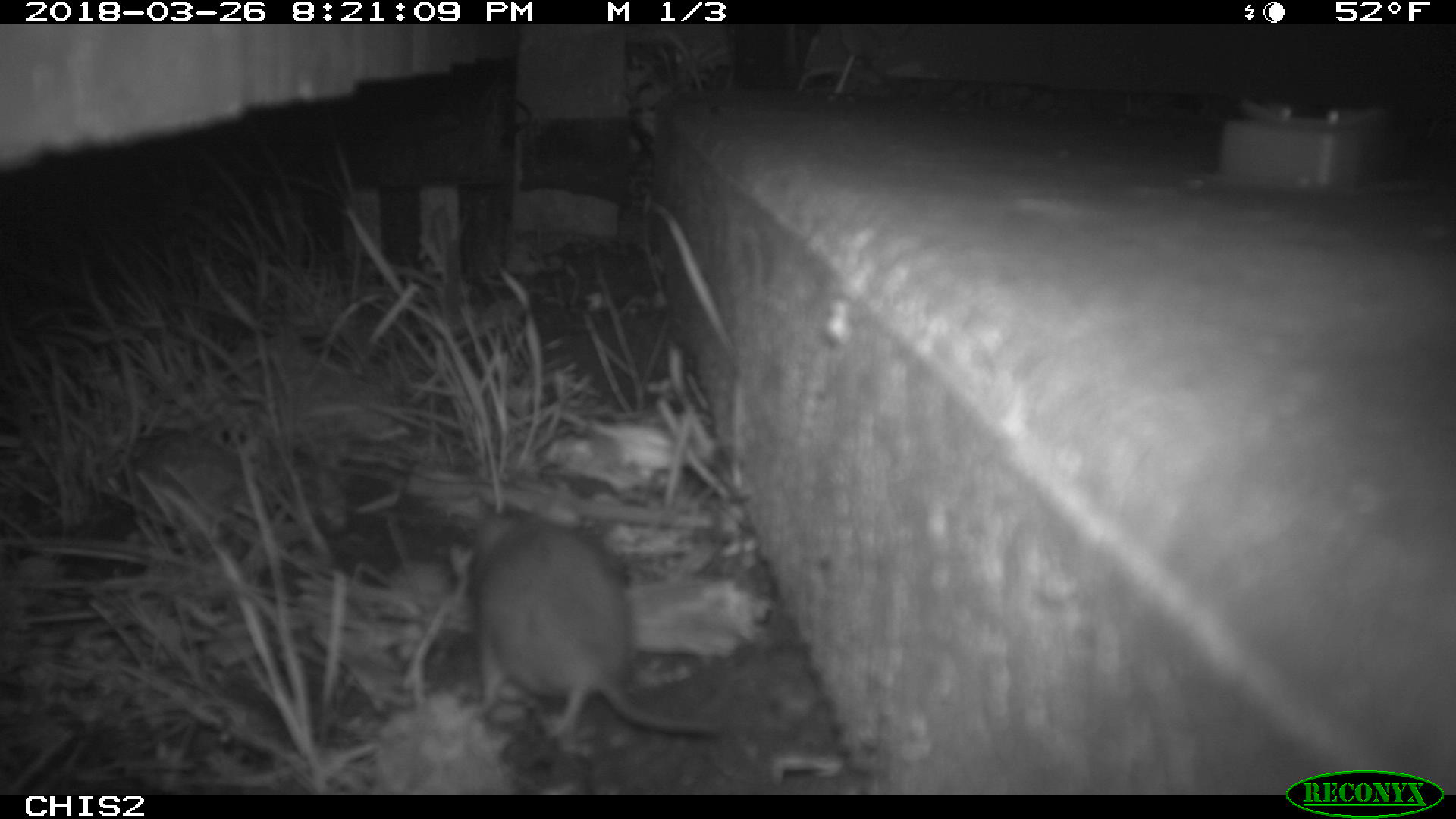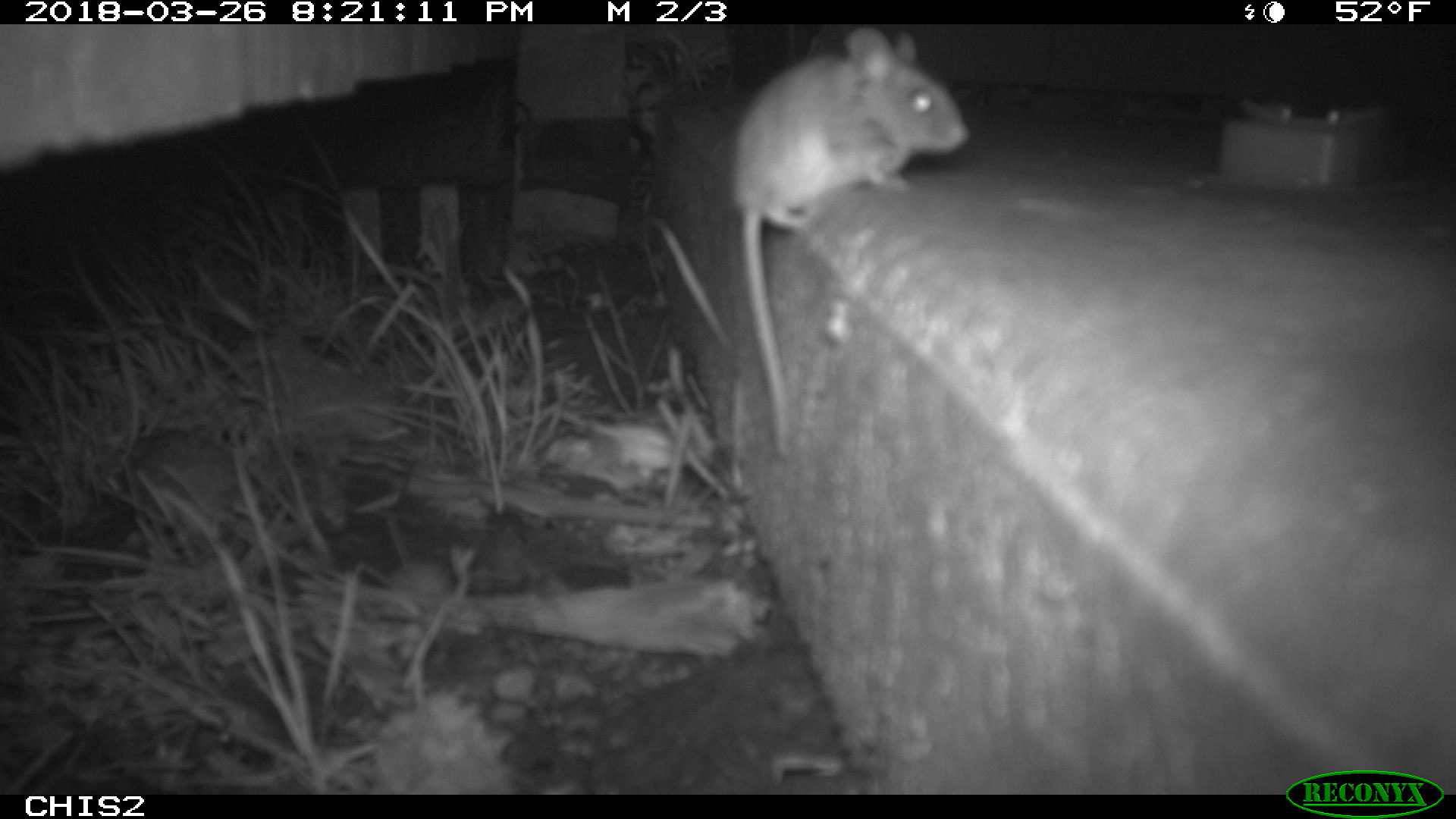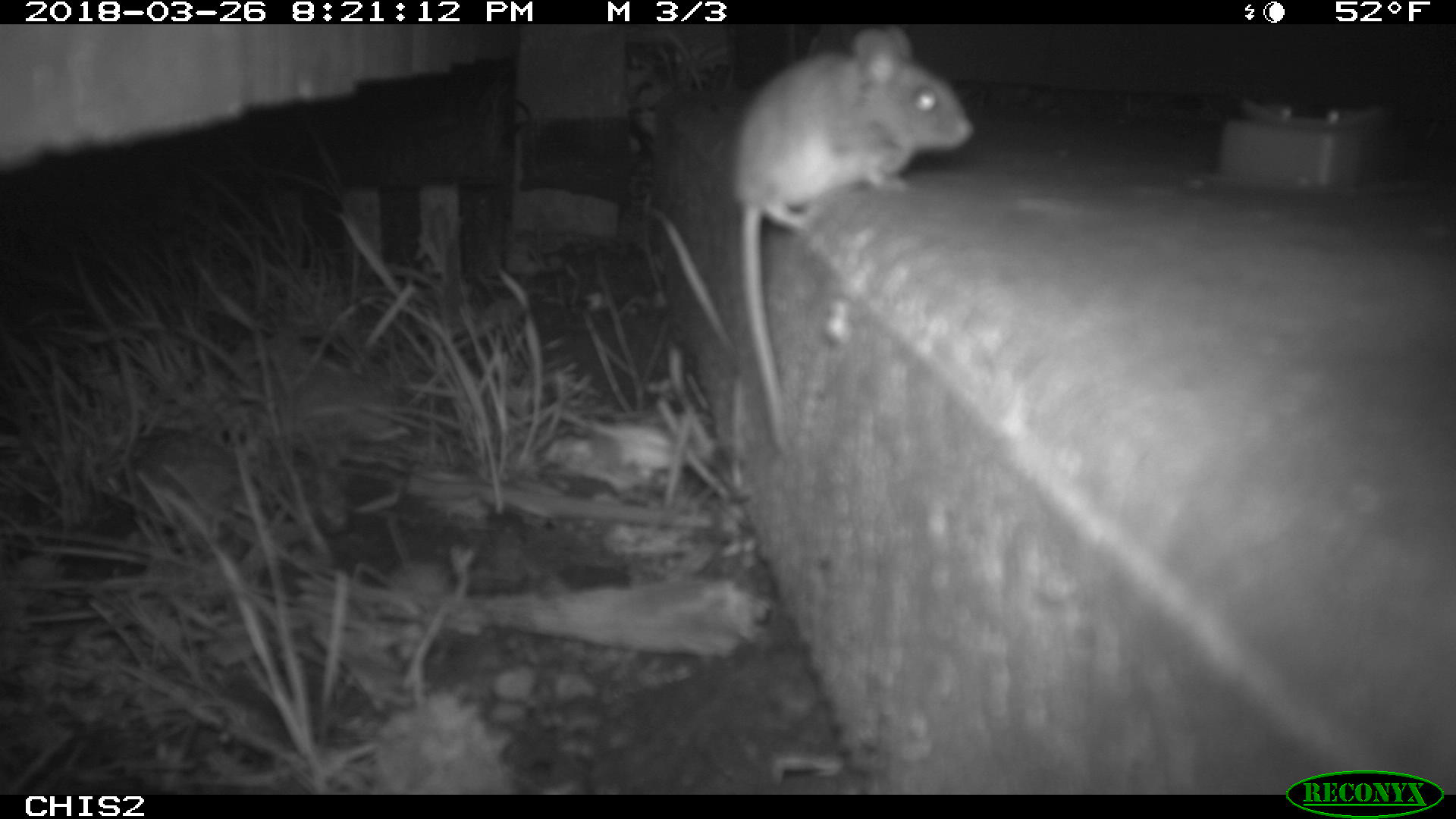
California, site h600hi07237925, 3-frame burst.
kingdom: Animalia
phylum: Chordata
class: Mammalia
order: Rodentia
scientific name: Rodentia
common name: rodent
Rodent (Rodentia).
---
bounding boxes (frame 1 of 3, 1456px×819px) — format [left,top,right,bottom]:
rodent: [467,478,723,741]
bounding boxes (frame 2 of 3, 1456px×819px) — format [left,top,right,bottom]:
rodent: [733,28,971,451]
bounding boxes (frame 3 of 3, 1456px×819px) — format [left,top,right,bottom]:
rodent: [726,21,974,452]